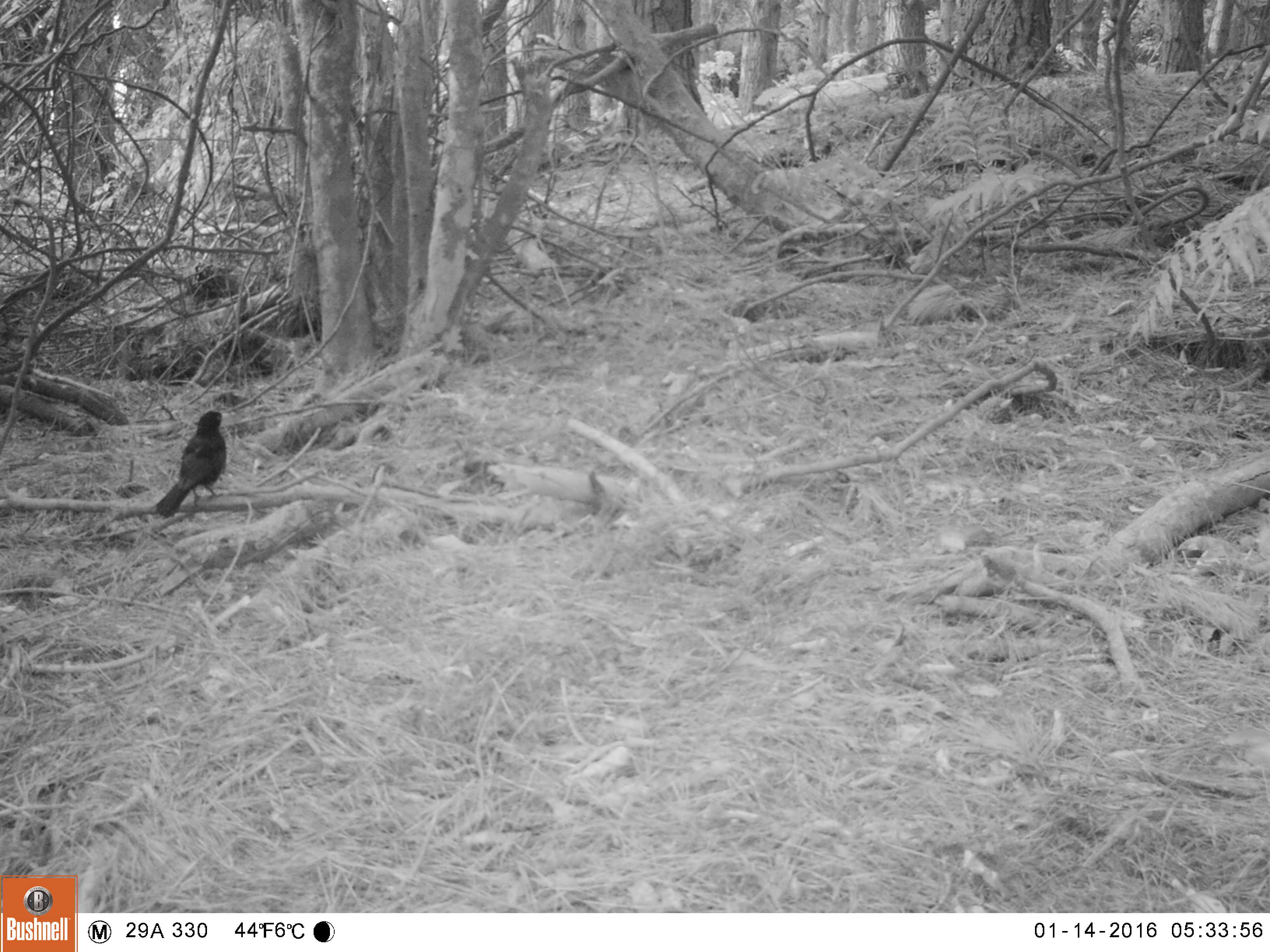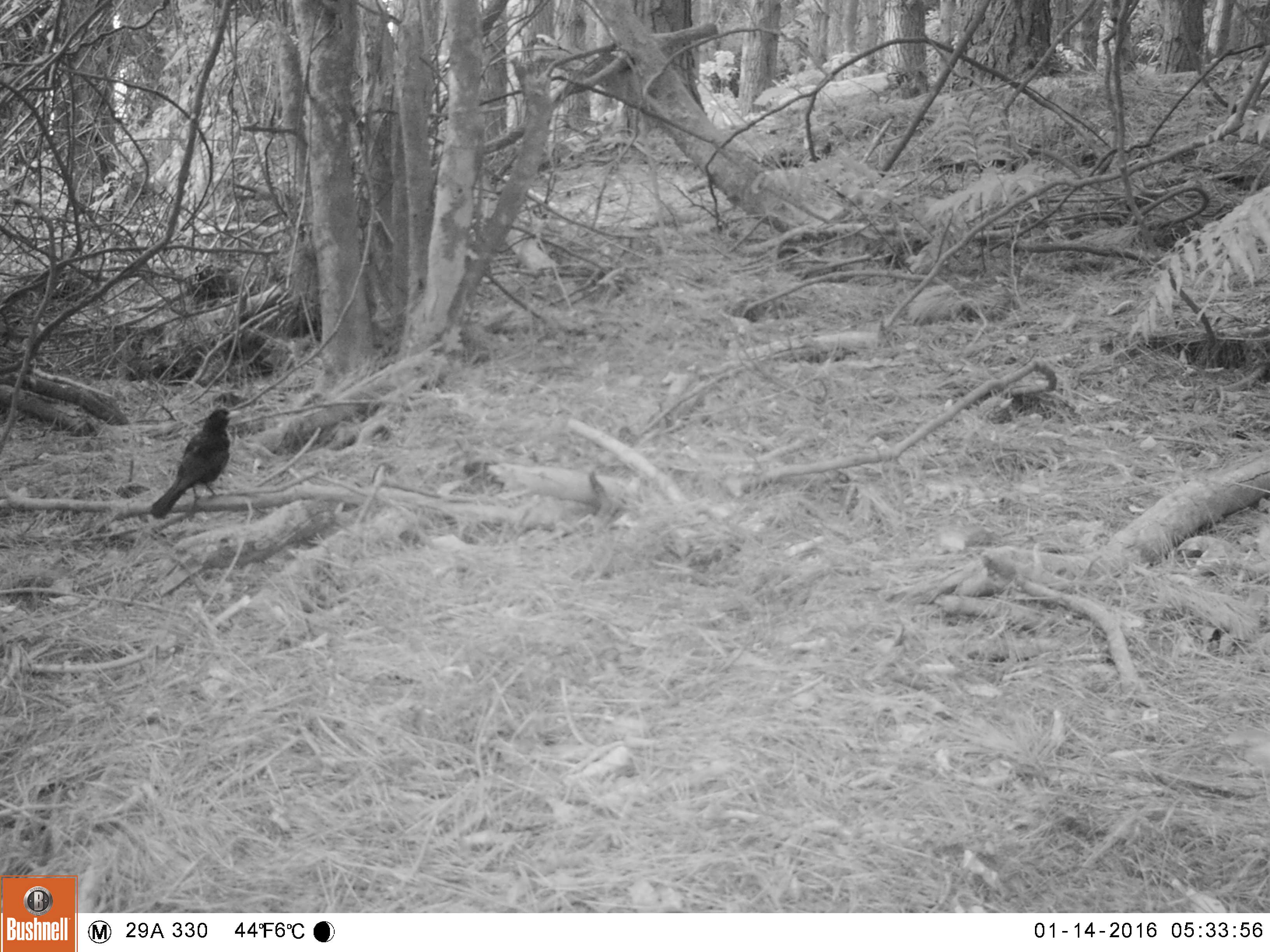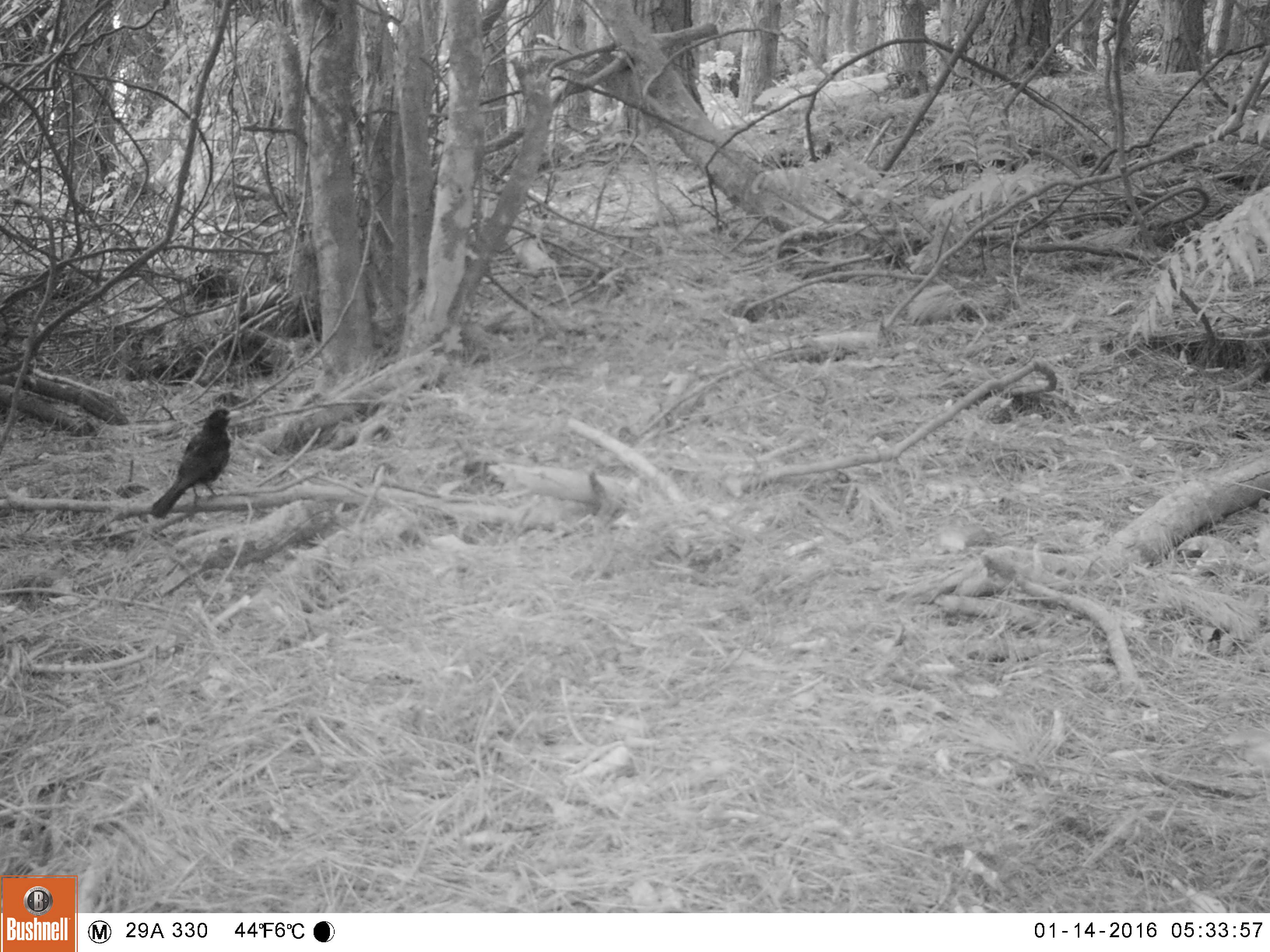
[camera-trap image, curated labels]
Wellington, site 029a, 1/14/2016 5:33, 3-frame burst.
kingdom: Animalia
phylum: Chordata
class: Aves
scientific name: Aves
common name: bird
Bird (Aves).